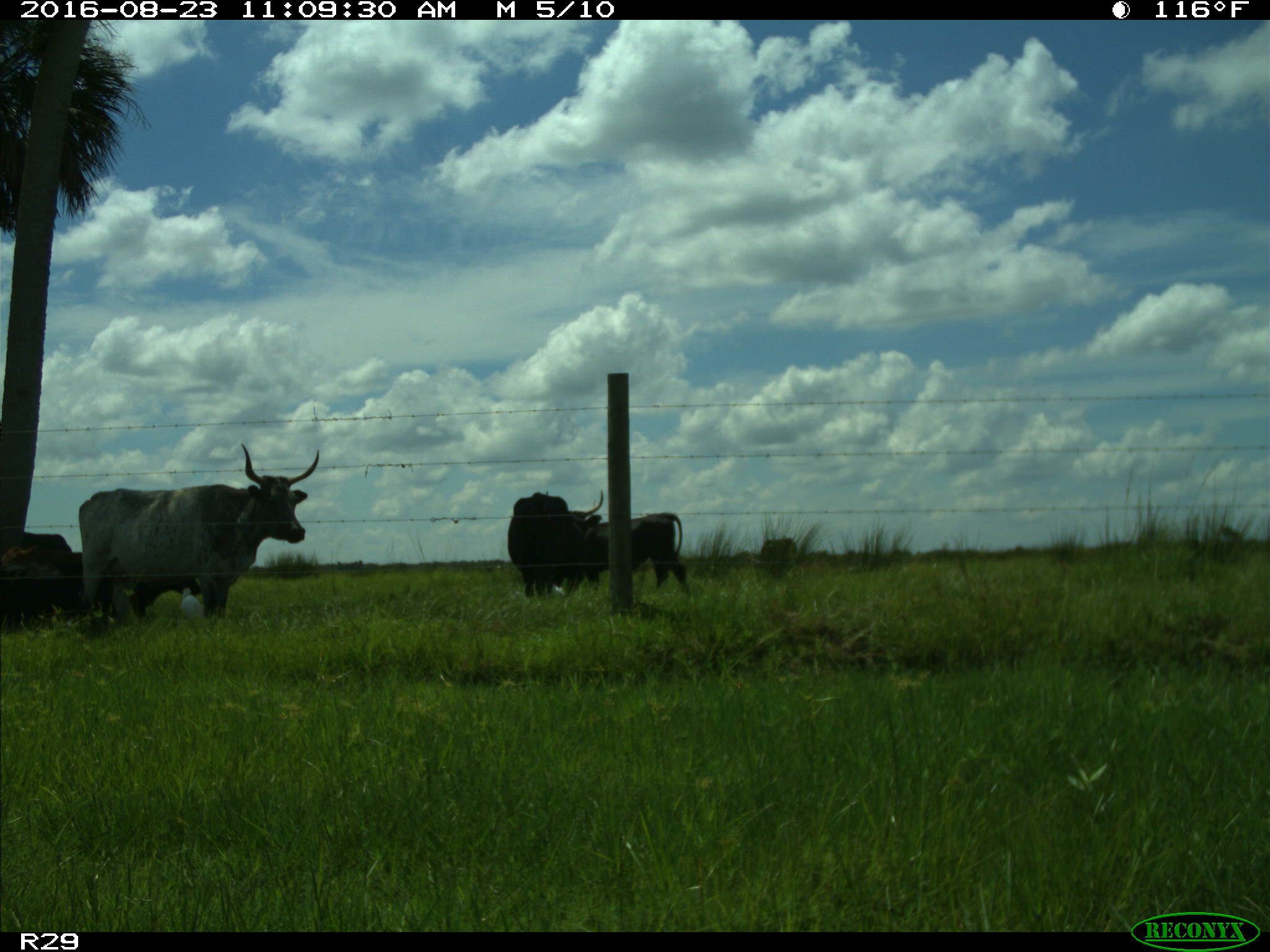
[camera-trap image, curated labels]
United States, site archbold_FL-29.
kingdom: Animalia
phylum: Chordata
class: Mammalia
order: Artiodactyla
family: Bovidae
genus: Bos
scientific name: Bos taurus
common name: domestic cow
Bos taurus (domestic cow).